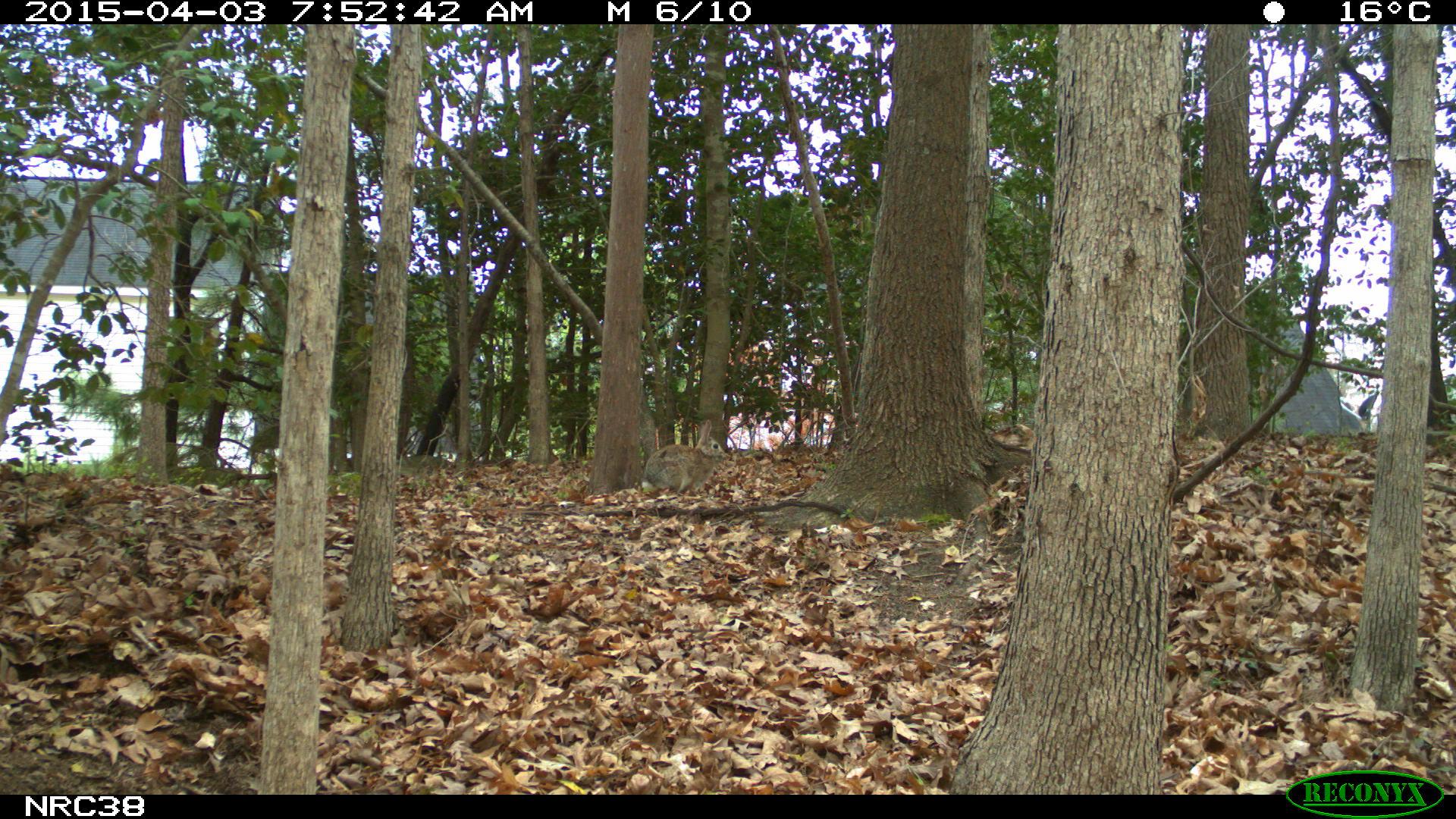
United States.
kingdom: Animalia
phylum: Chordata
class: Mammalia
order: Lagomorpha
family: Leporidae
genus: Sylvilagus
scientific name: Sylvilagus floridanus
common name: eastern cottontail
Eastern Cottontail (Sylvilagus floridanus).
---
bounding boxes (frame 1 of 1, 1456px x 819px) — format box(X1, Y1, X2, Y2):
Eastern Cottontail: box(634, 412, 730, 504)